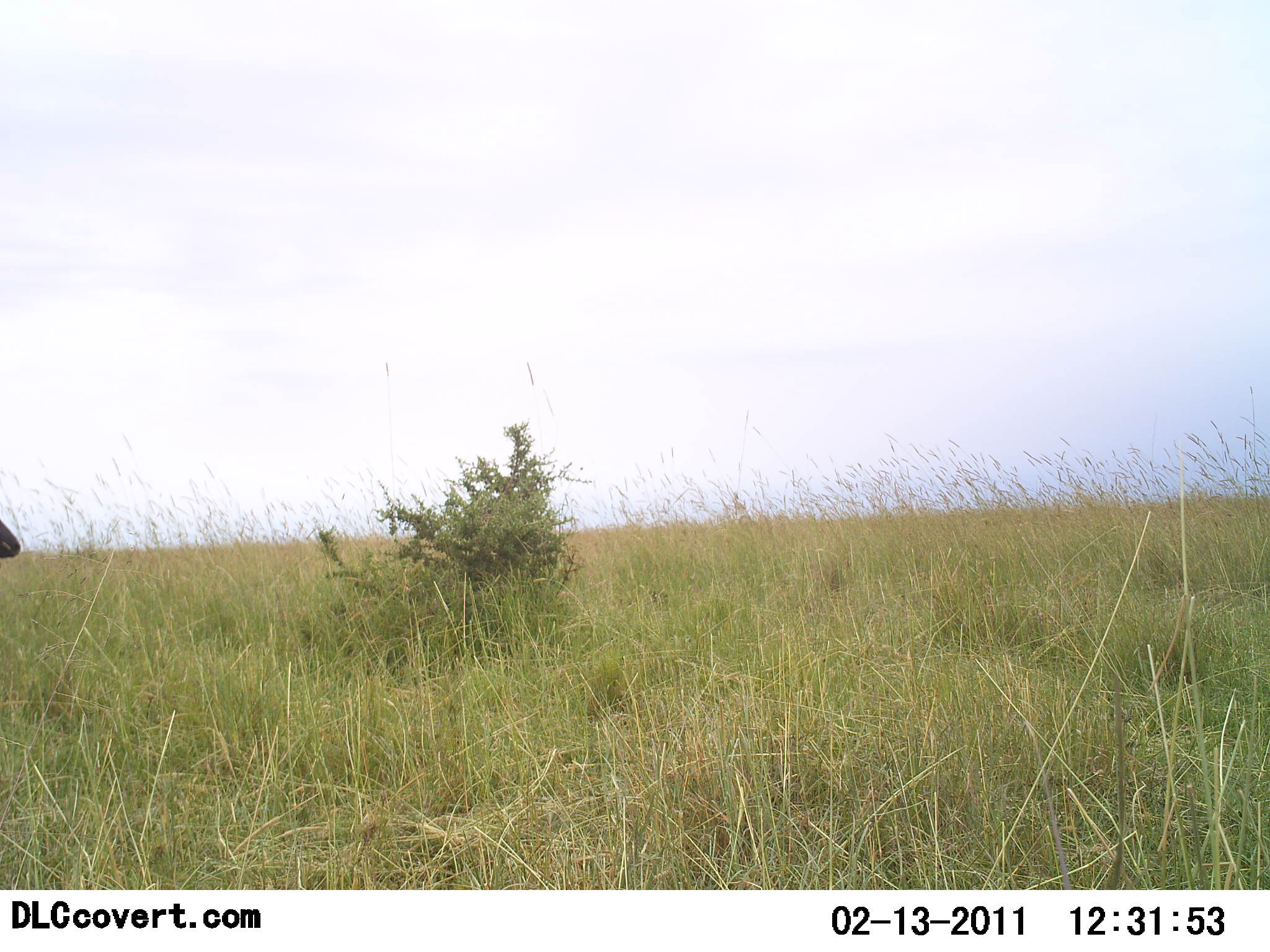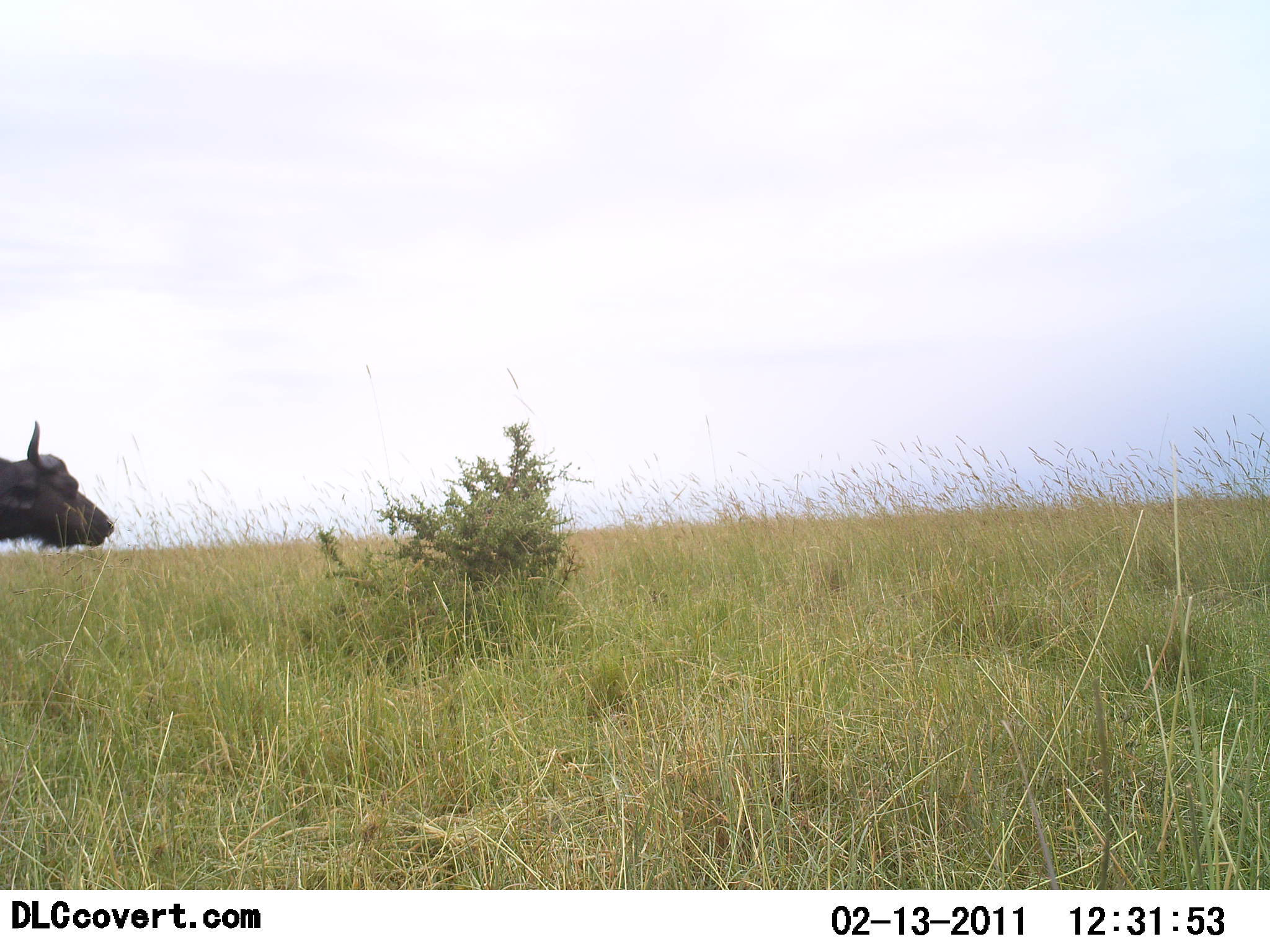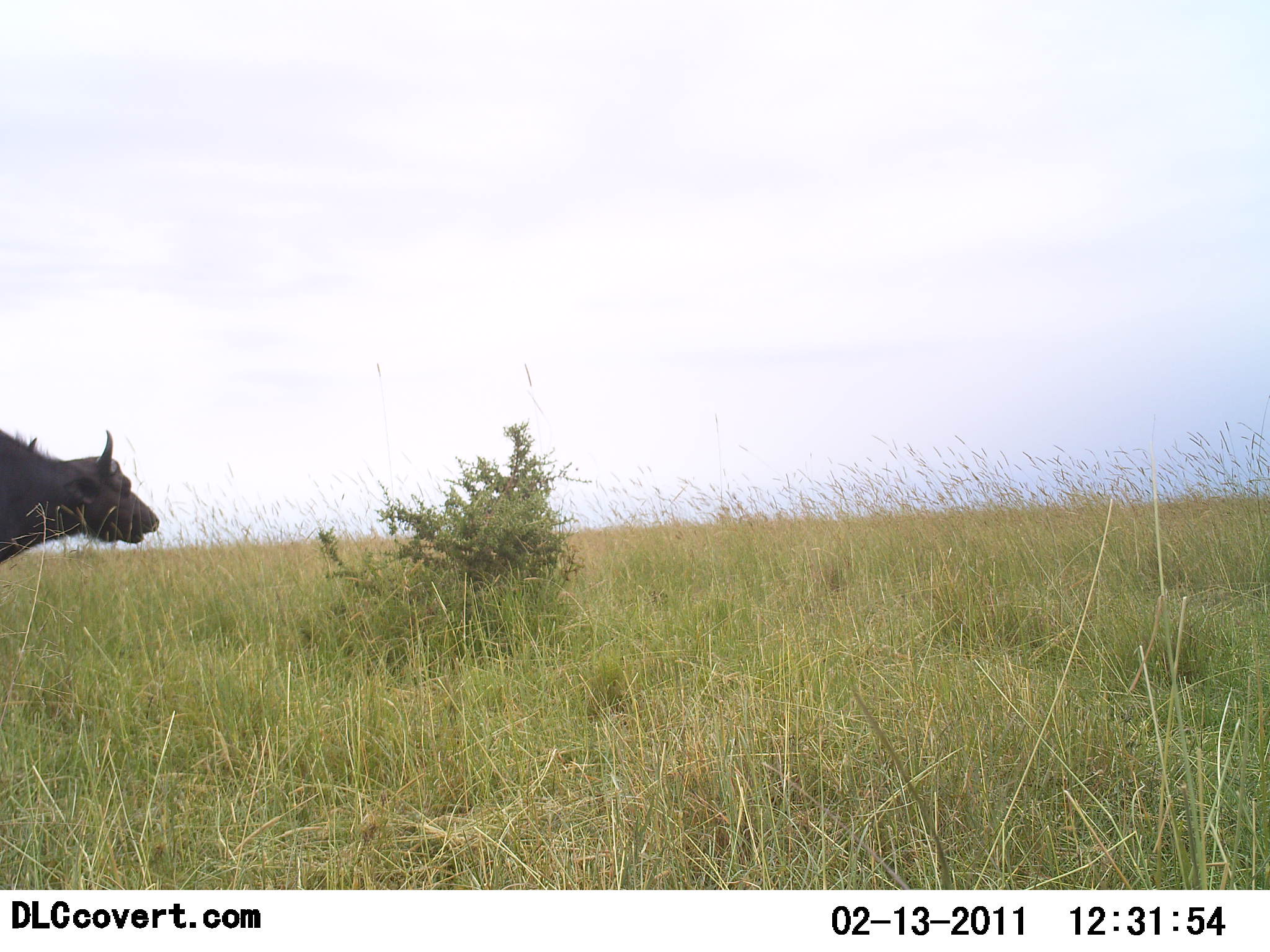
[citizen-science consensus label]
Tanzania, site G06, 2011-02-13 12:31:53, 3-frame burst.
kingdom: Animalia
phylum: Chordata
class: Mammalia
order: Artiodactyla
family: Bovidae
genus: Syncerus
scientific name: Syncerus caffer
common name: cape buffalo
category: buffalo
Buffalo (cape buffalo) (Syncerus caffer), count 1. Behavior (volunteer vote fractions): standing 9%, resting 0%, moving 91%, interacting 0%. Young present (vote fraction): 0%. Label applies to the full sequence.